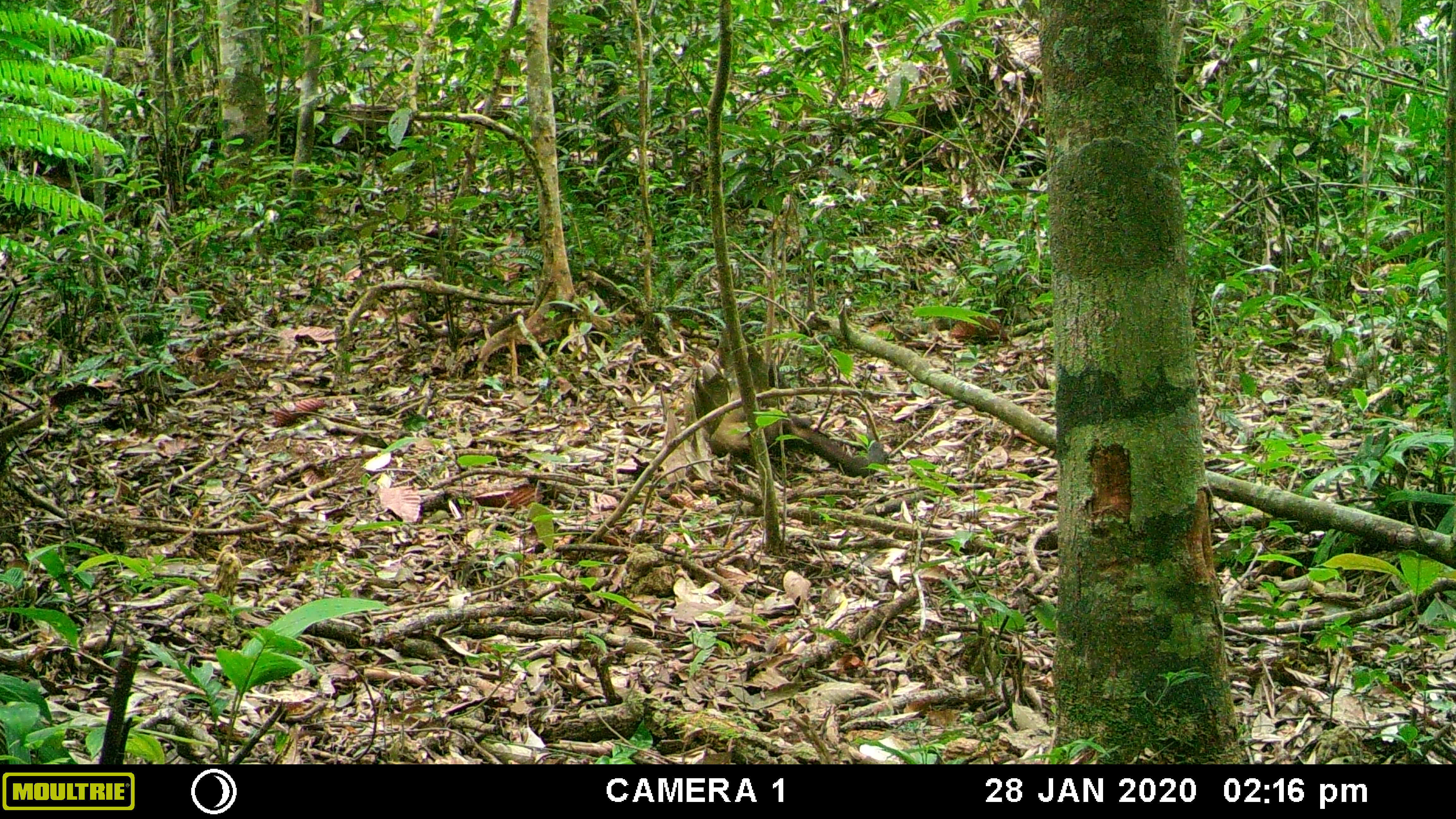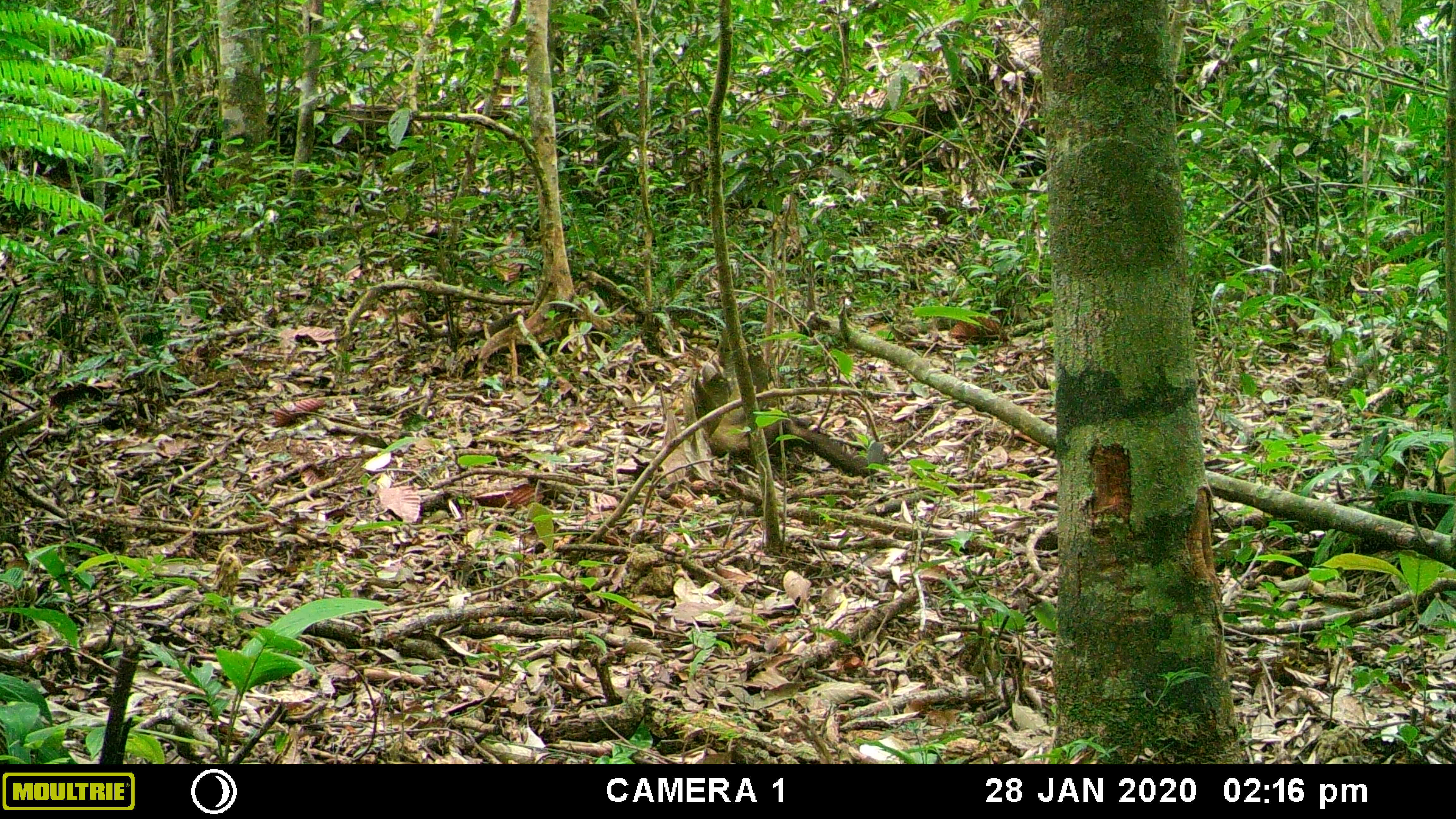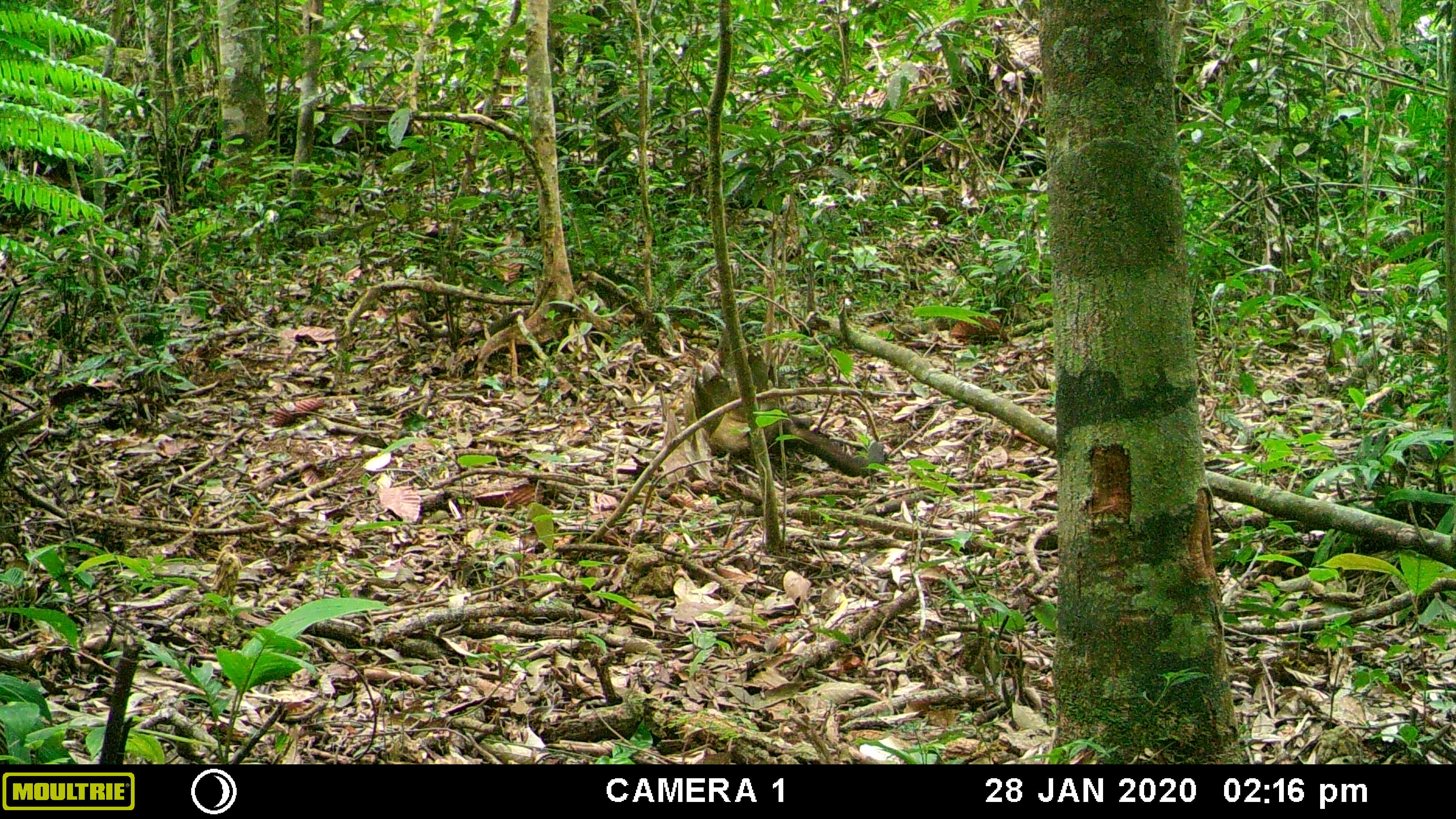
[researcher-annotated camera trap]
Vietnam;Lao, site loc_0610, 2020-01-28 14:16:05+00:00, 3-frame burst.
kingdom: Animalia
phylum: Chordata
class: Mammalia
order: Carnivora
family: Mustelidae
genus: Martes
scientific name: Martes flavigula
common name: yellow-throated marten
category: yellow throated marten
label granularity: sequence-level